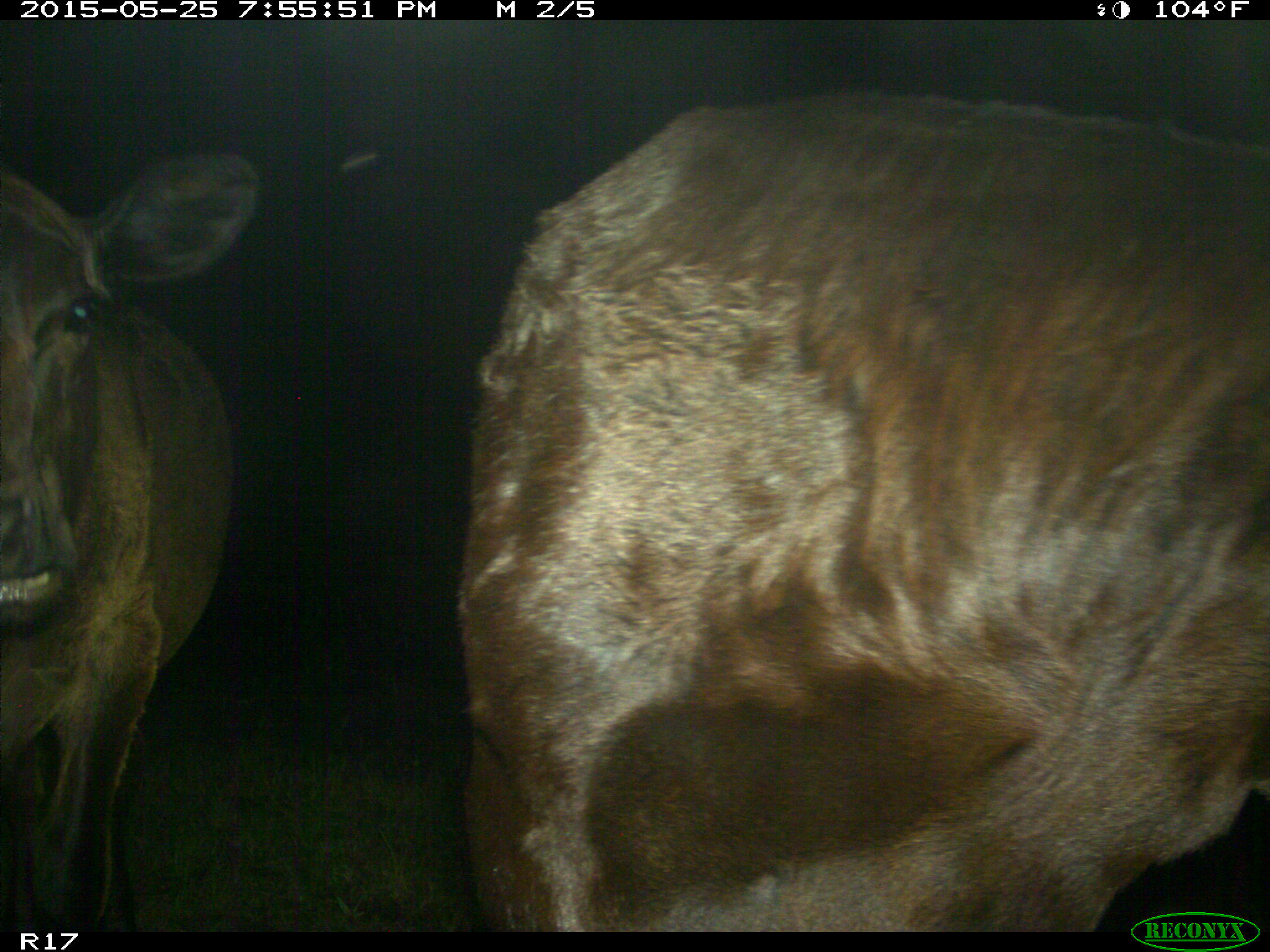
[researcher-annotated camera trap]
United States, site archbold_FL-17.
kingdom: Animalia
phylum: Chordata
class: Mammalia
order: Artiodactyla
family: Bovidae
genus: Bos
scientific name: Bos taurus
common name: domestic cow